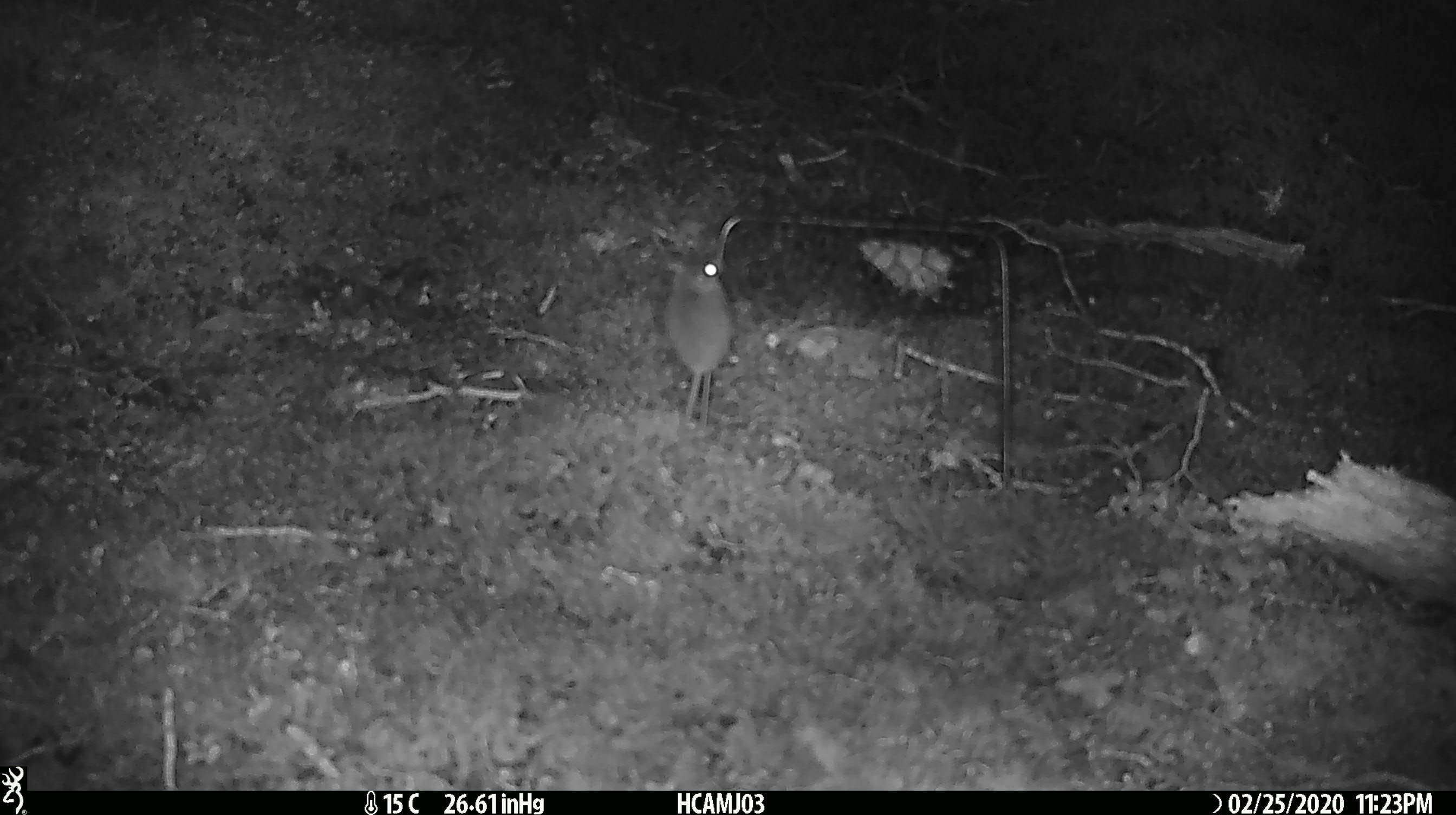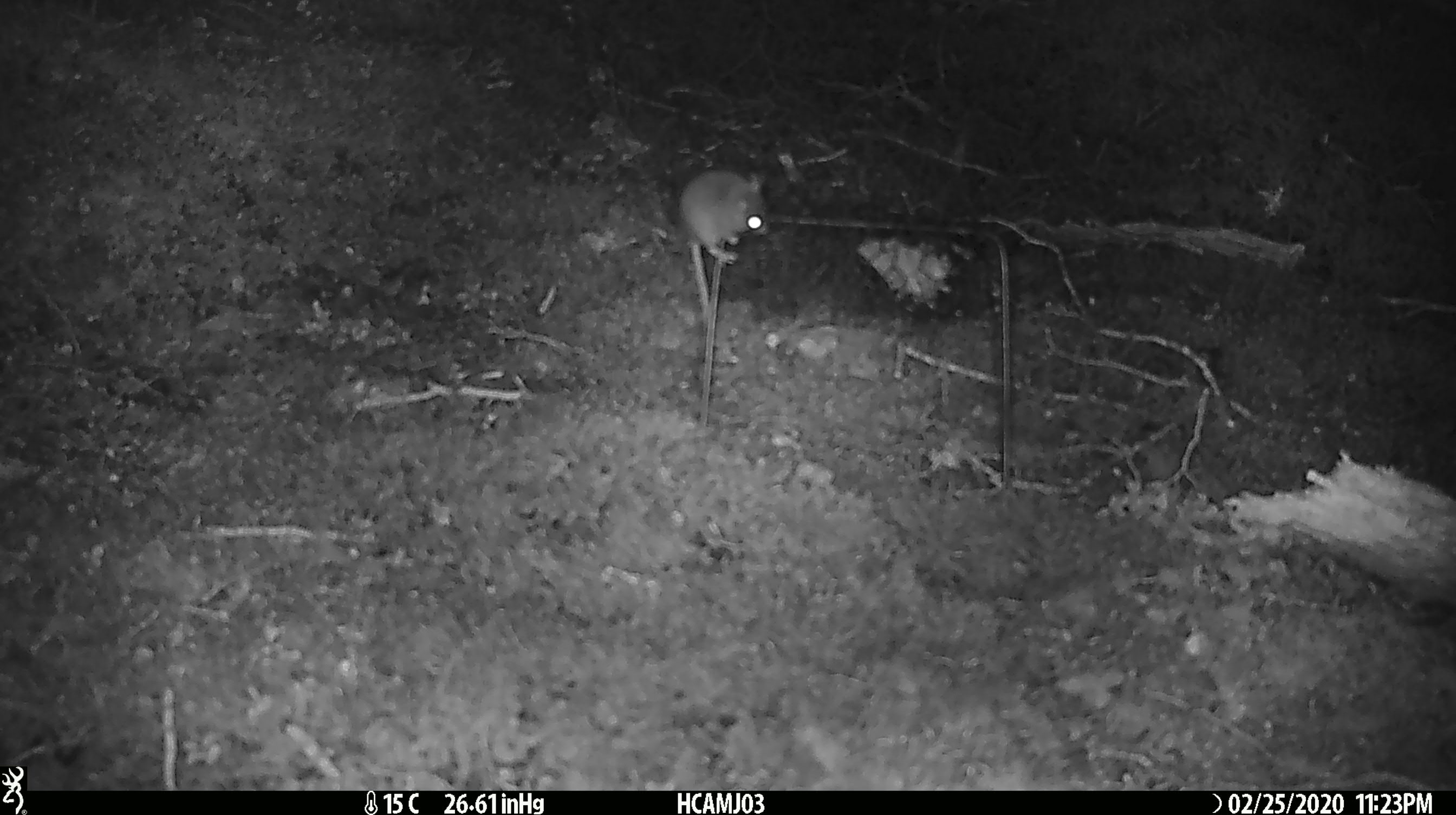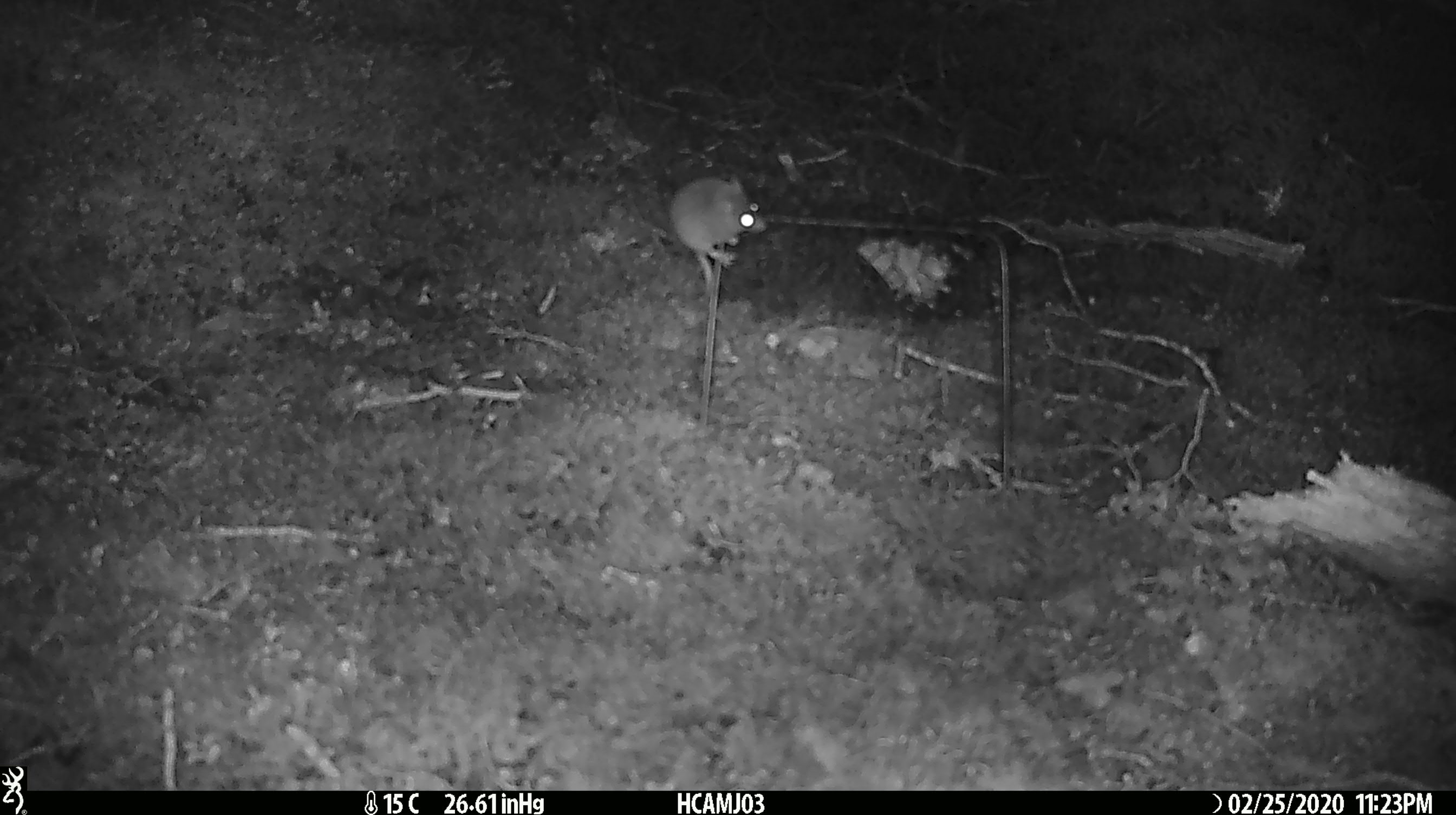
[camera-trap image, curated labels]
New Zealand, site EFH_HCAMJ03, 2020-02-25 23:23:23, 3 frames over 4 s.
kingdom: Animalia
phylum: Chordata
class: Mammalia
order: Rodentia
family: Muridae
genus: Mus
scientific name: Mus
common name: mouse